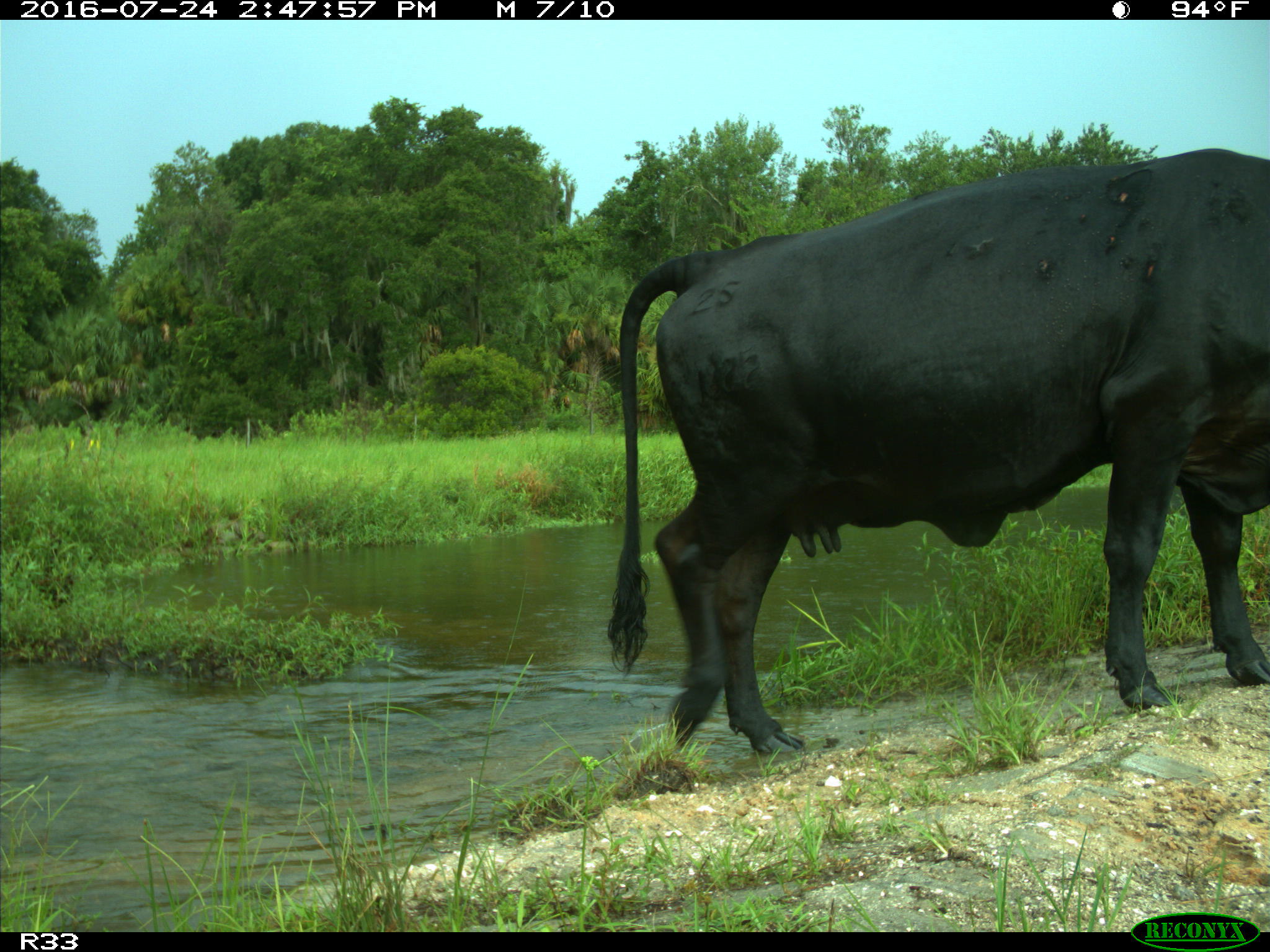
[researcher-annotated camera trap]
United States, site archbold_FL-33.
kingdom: Animalia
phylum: Chordata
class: Mammalia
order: Artiodactyla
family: Bovidae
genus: Bos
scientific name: Bos taurus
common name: domestic cow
Bos taurus (domestic cow).